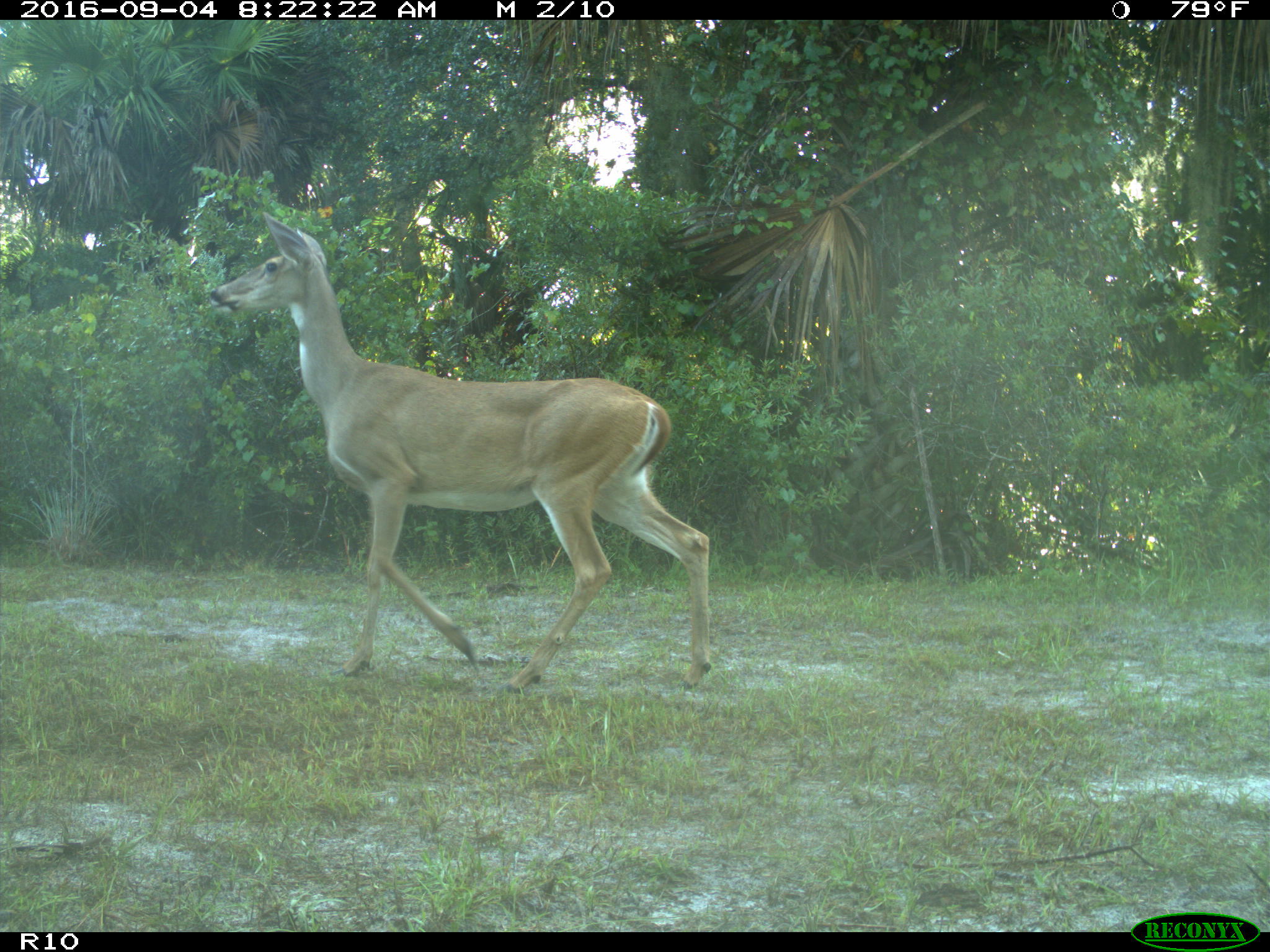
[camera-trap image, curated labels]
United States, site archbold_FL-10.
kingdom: Animalia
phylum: Chordata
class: Mammalia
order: Artiodactyla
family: Cervidae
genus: Odocoileus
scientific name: Odocoileus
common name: deer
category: unidentified deer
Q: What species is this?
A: Unidentified deer (deer) (Odocoileus).